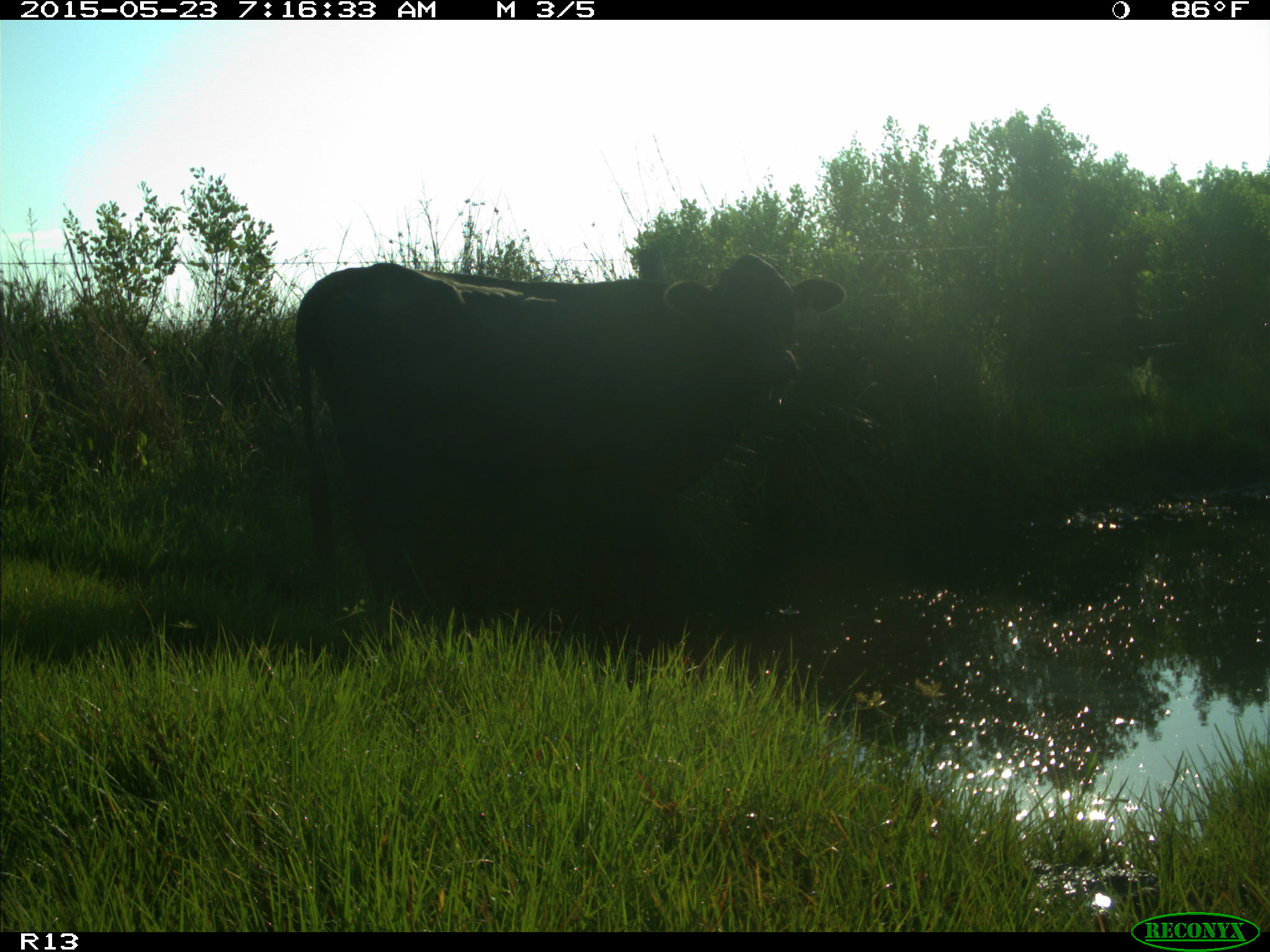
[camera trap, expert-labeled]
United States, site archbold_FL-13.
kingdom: Animalia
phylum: Chordata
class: Mammalia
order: Artiodactyla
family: Bovidae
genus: Bos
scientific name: Bos taurus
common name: domestic cow